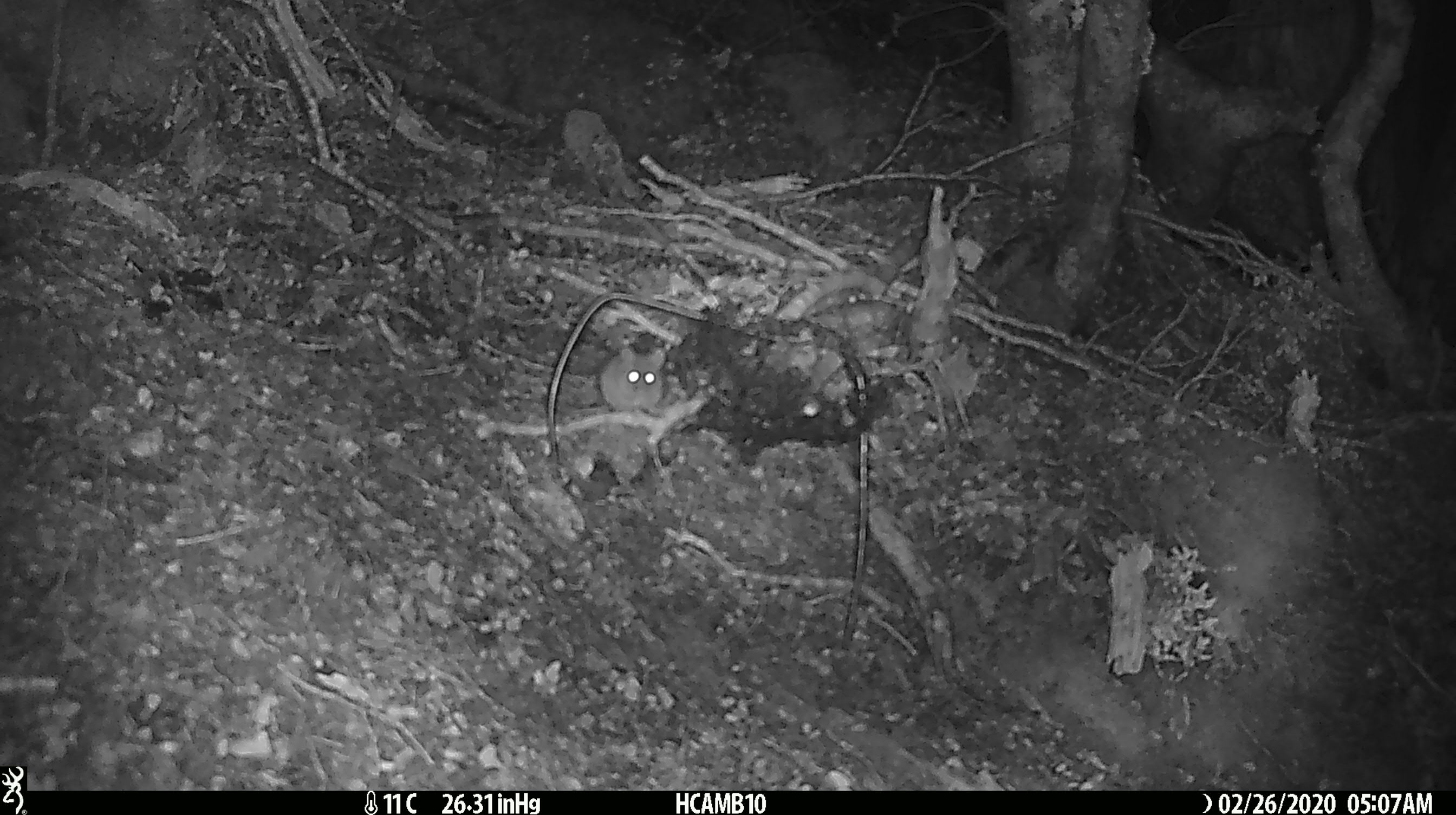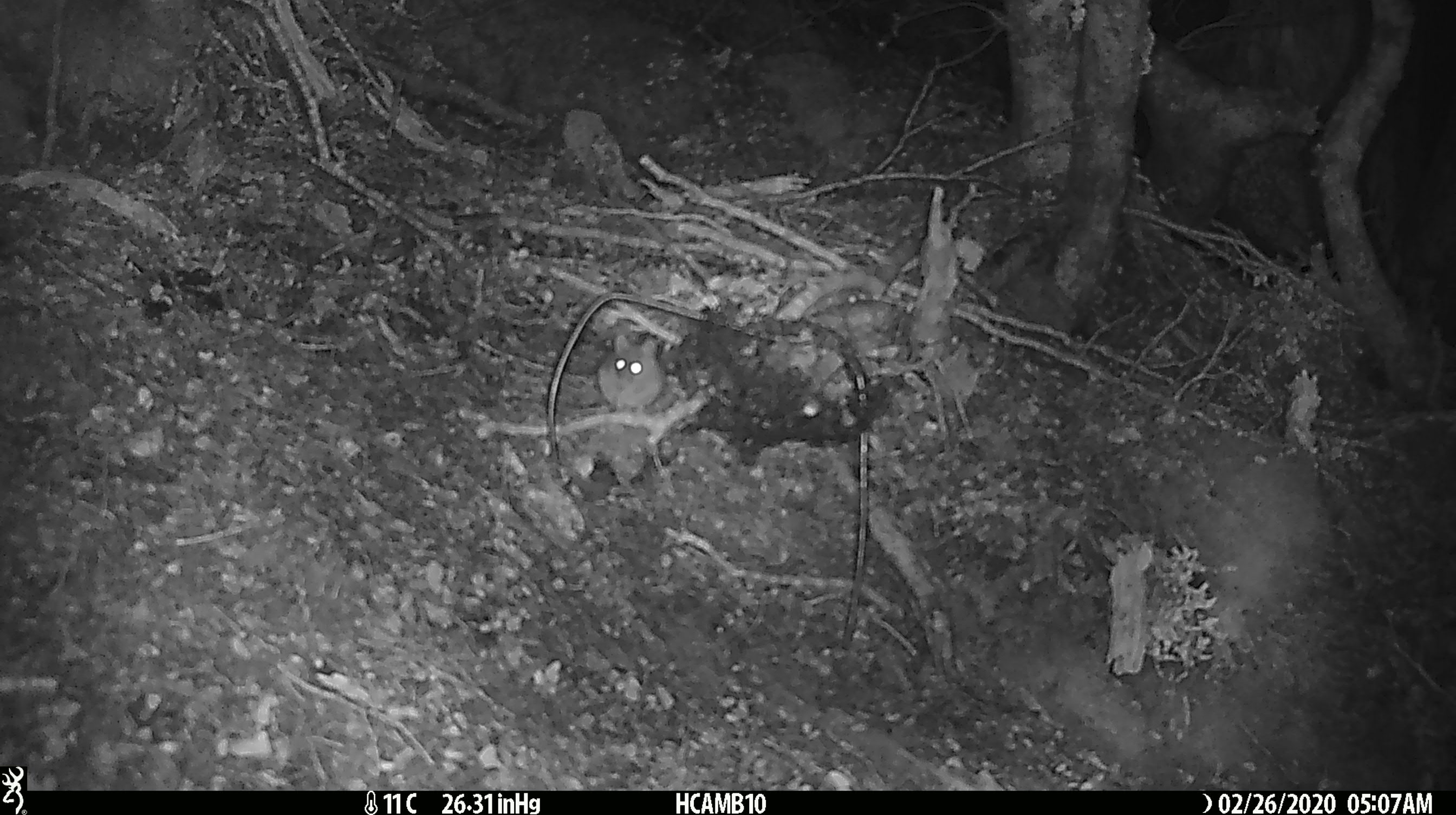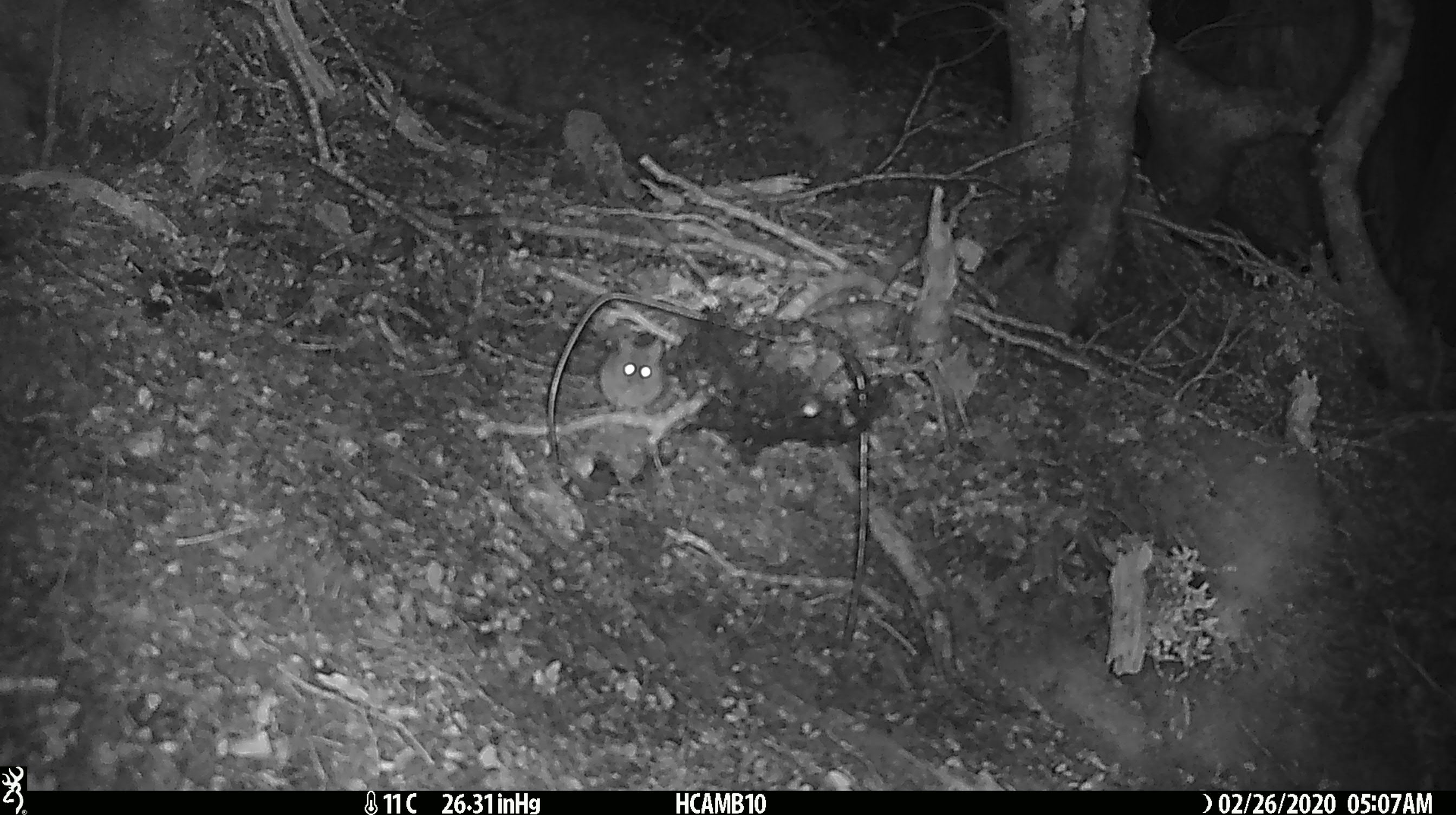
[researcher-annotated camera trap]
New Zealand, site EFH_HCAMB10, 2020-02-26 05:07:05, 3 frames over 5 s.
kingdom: Animalia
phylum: Chordata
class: Mammalia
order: Rodentia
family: Muridae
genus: Mus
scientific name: Mus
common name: mouse